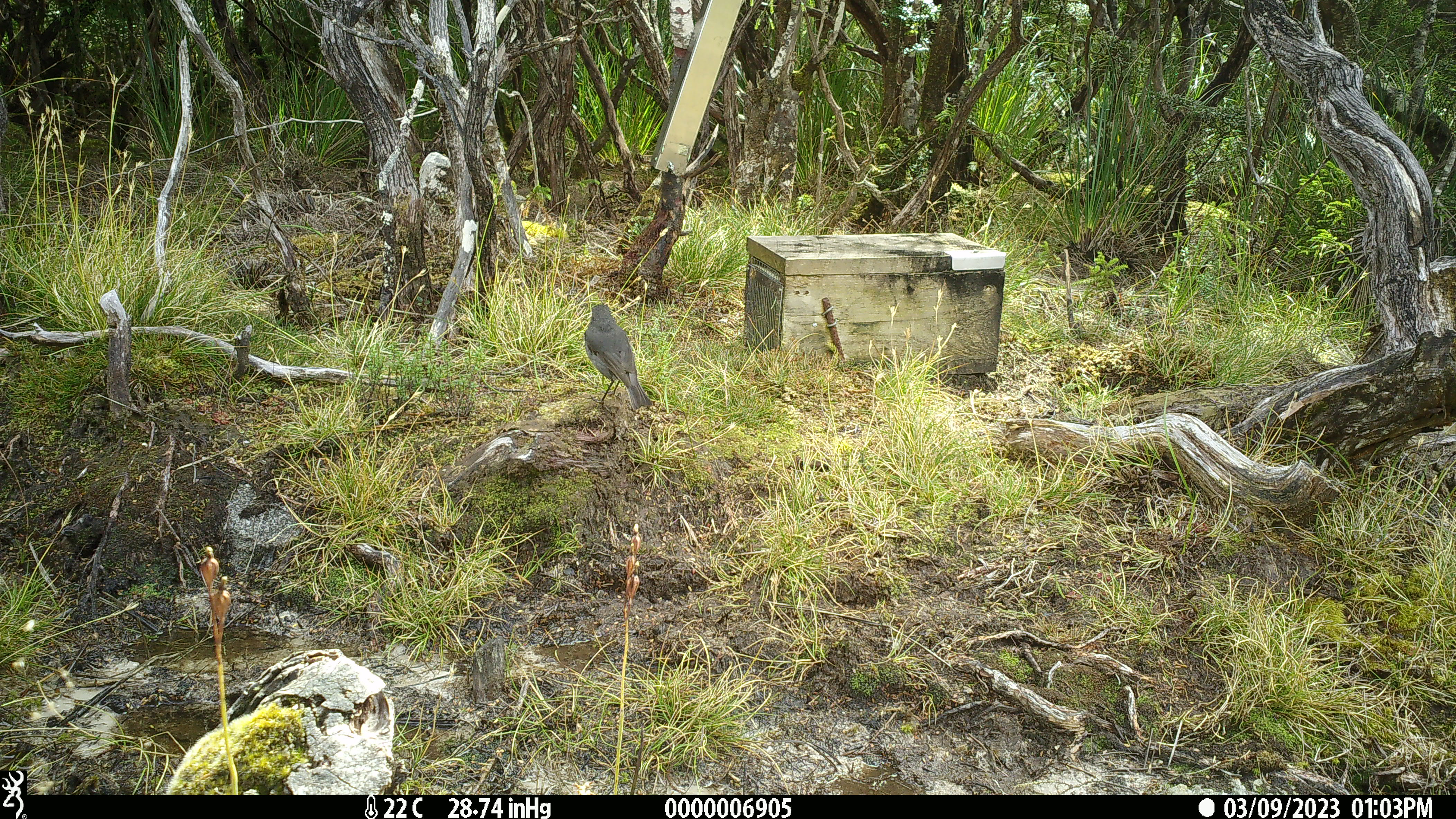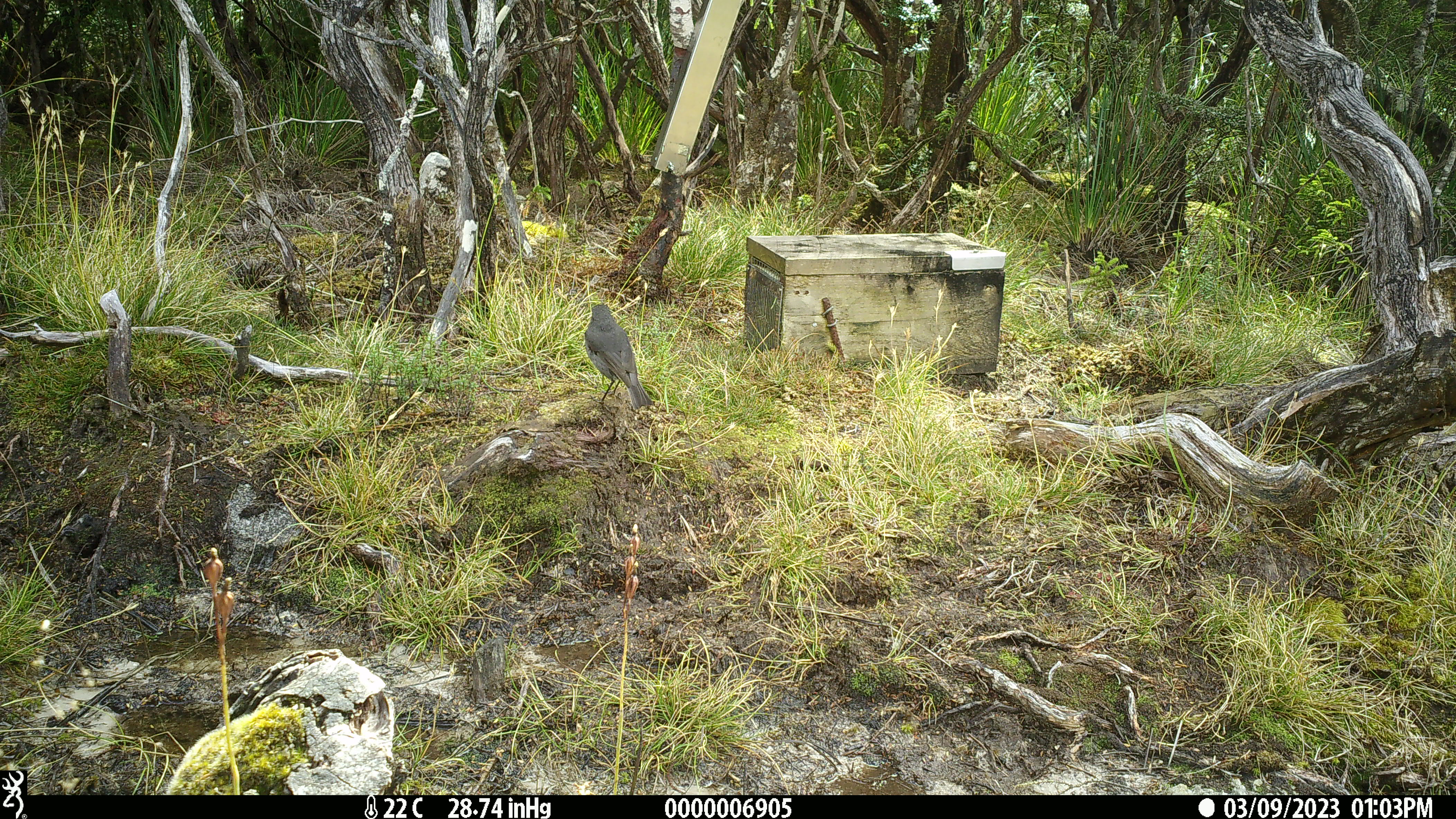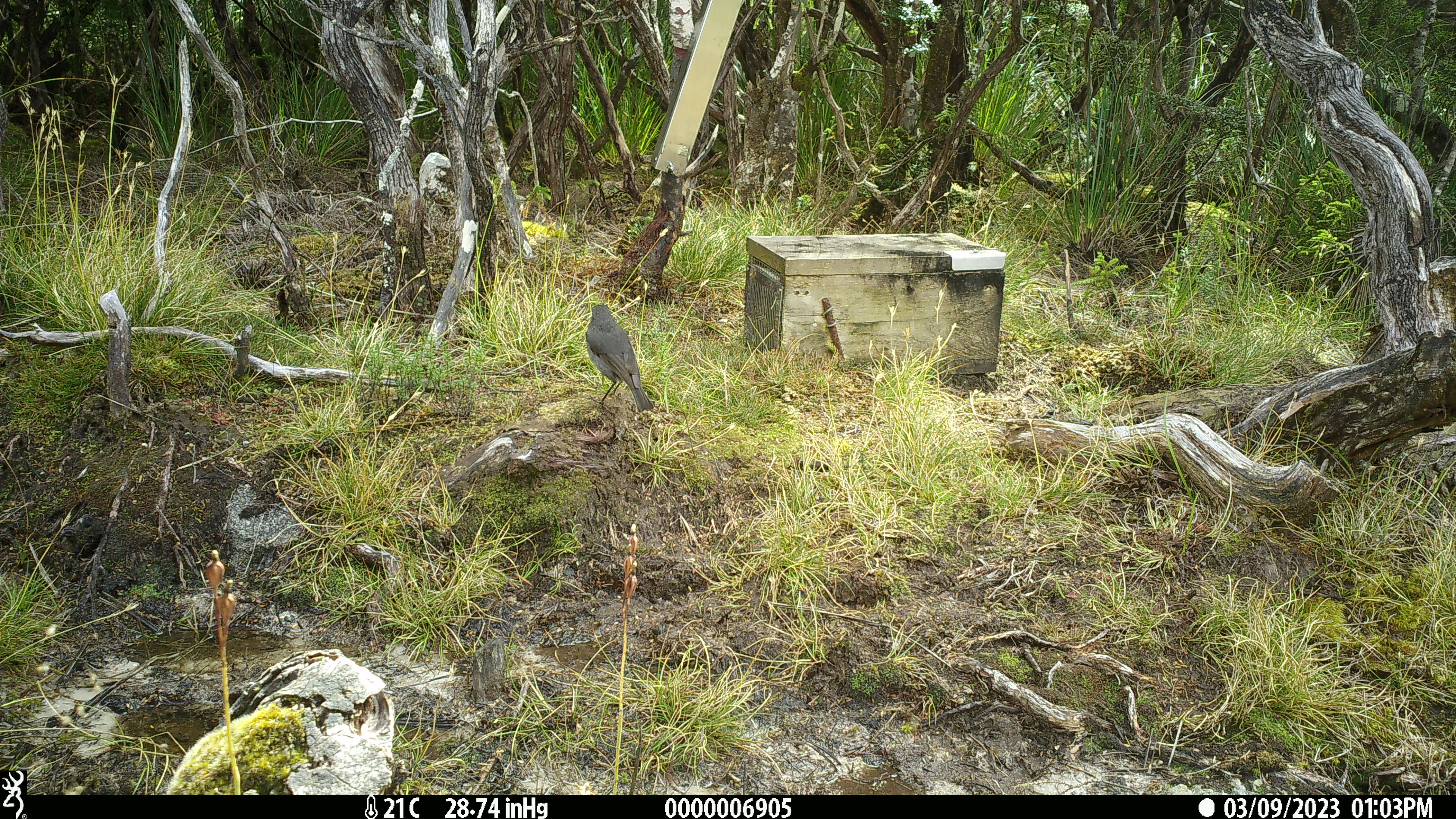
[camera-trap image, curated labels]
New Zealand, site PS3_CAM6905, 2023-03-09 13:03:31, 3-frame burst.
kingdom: Animalia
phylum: Chordata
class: Aves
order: Passeriformes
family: Petroicidae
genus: Petroica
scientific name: Petroica australis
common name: new zealand robin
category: robin